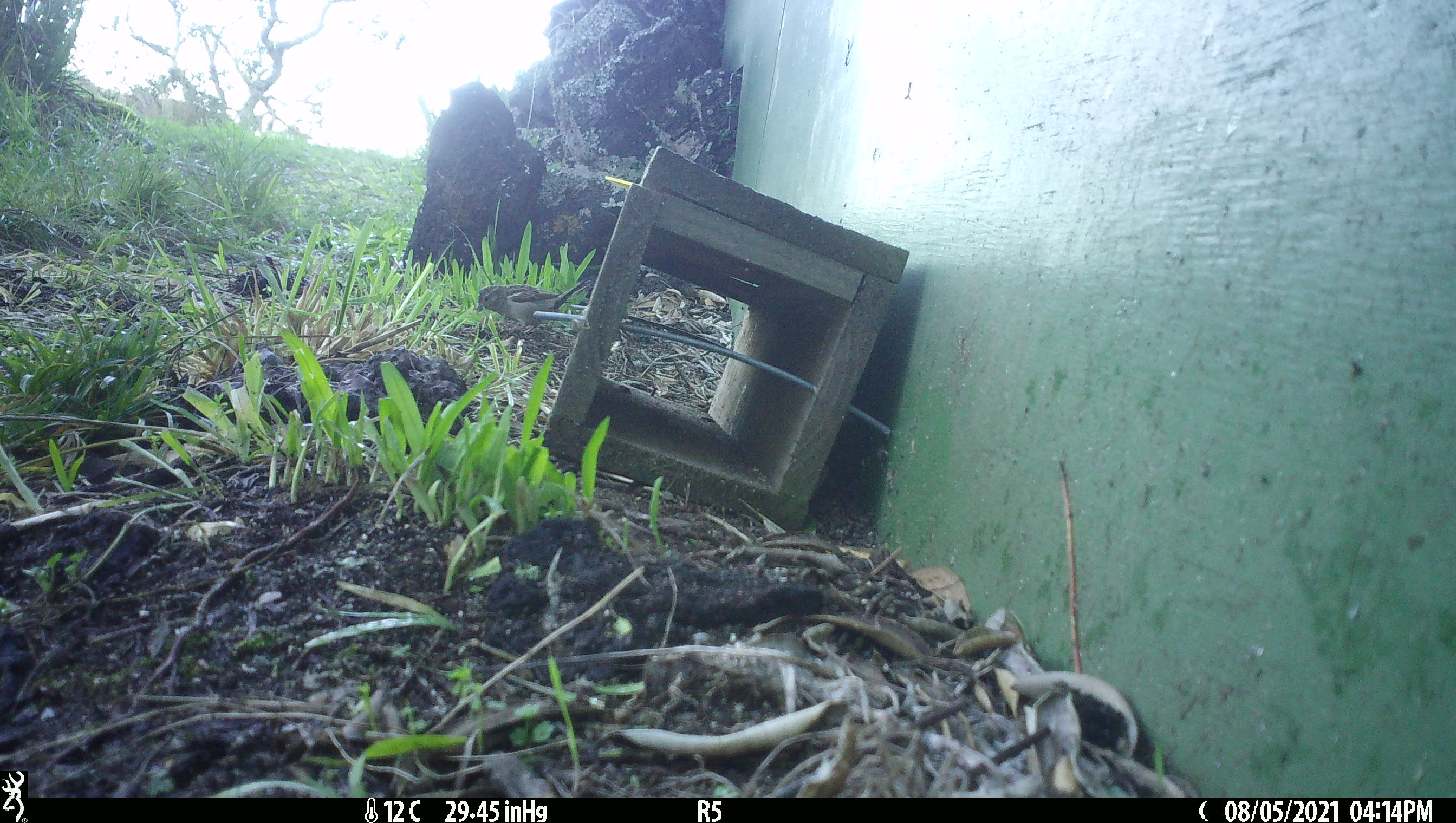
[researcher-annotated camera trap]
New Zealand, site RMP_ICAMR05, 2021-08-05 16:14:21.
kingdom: Animalia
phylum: Chordata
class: Aves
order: Passeriformes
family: Passeridae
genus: Passer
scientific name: Passer domesticus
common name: house sparrow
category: sparrow